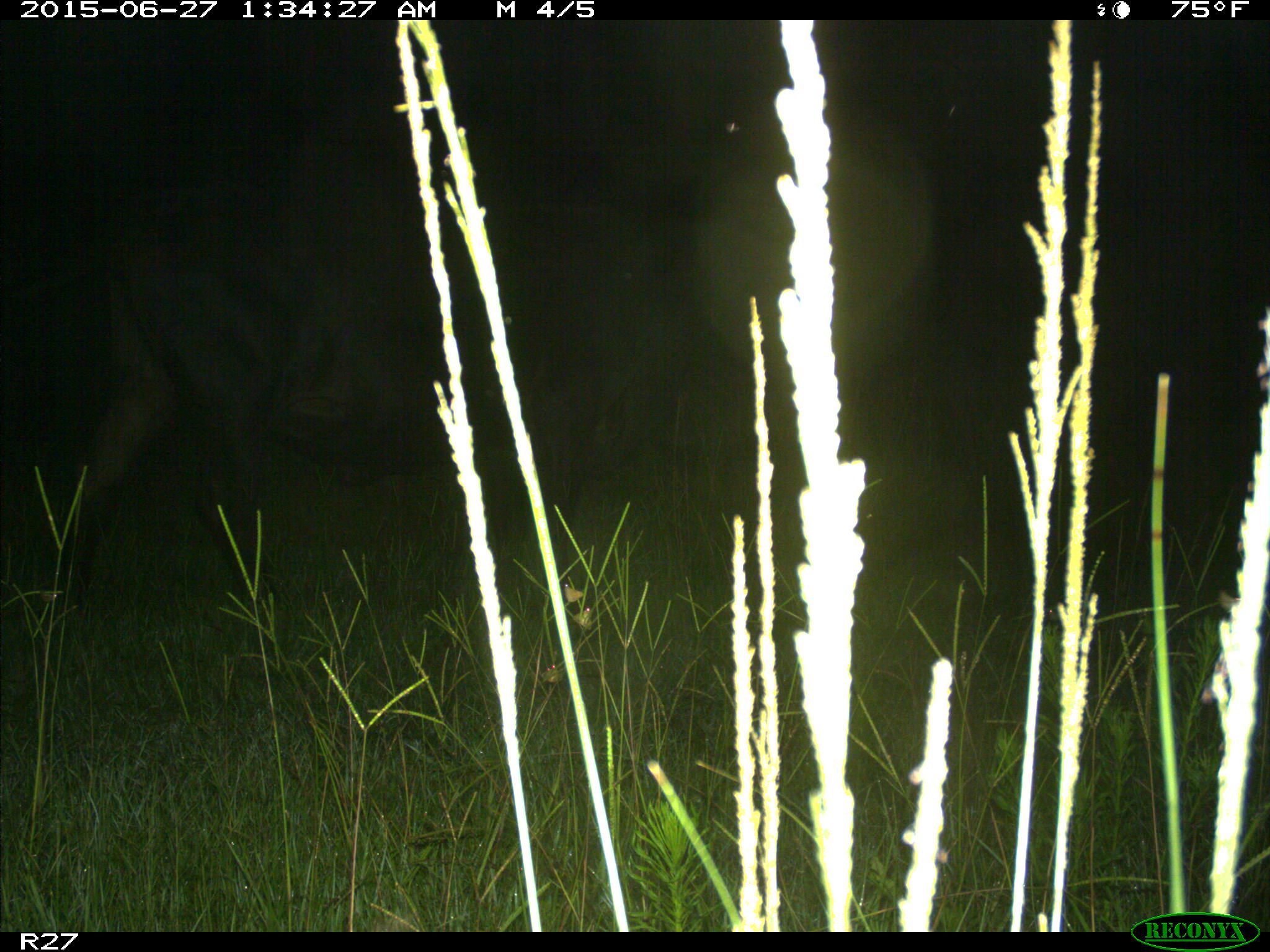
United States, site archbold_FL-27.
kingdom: Animalia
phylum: Chordata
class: Mammalia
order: Artiodactyla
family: Bovidae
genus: Bos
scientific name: Bos taurus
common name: domestic cow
Bos taurus (domestic cow).